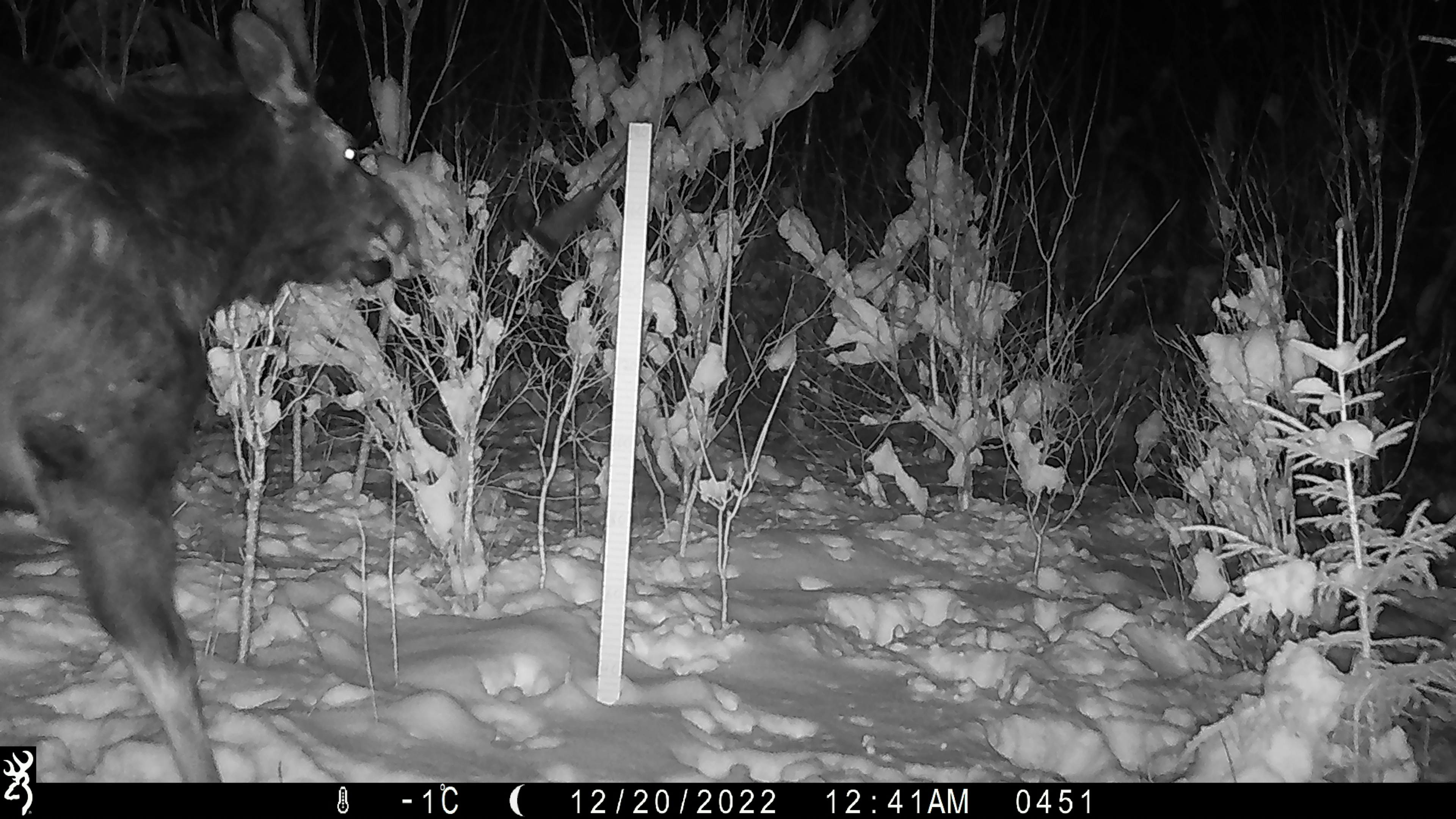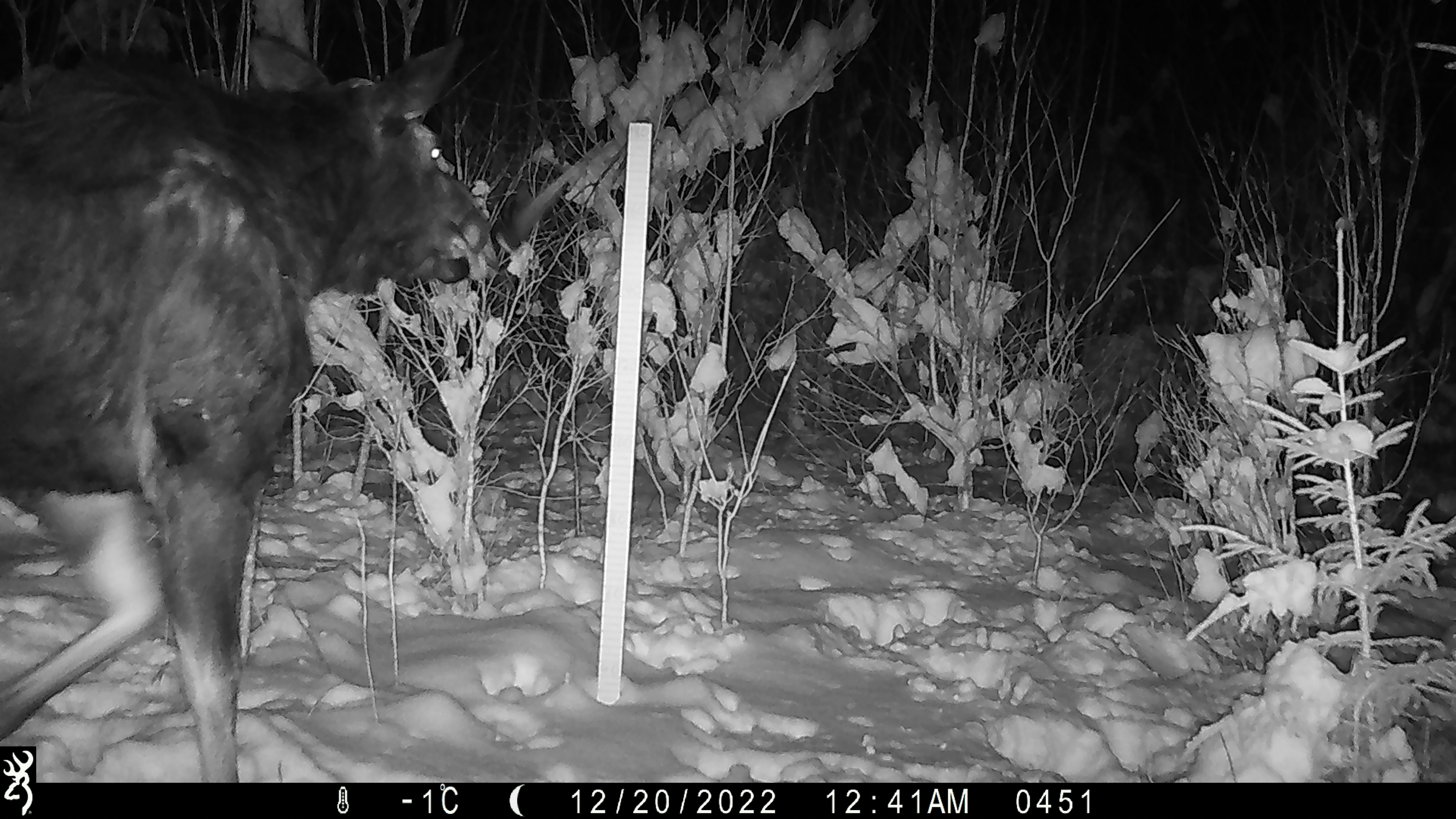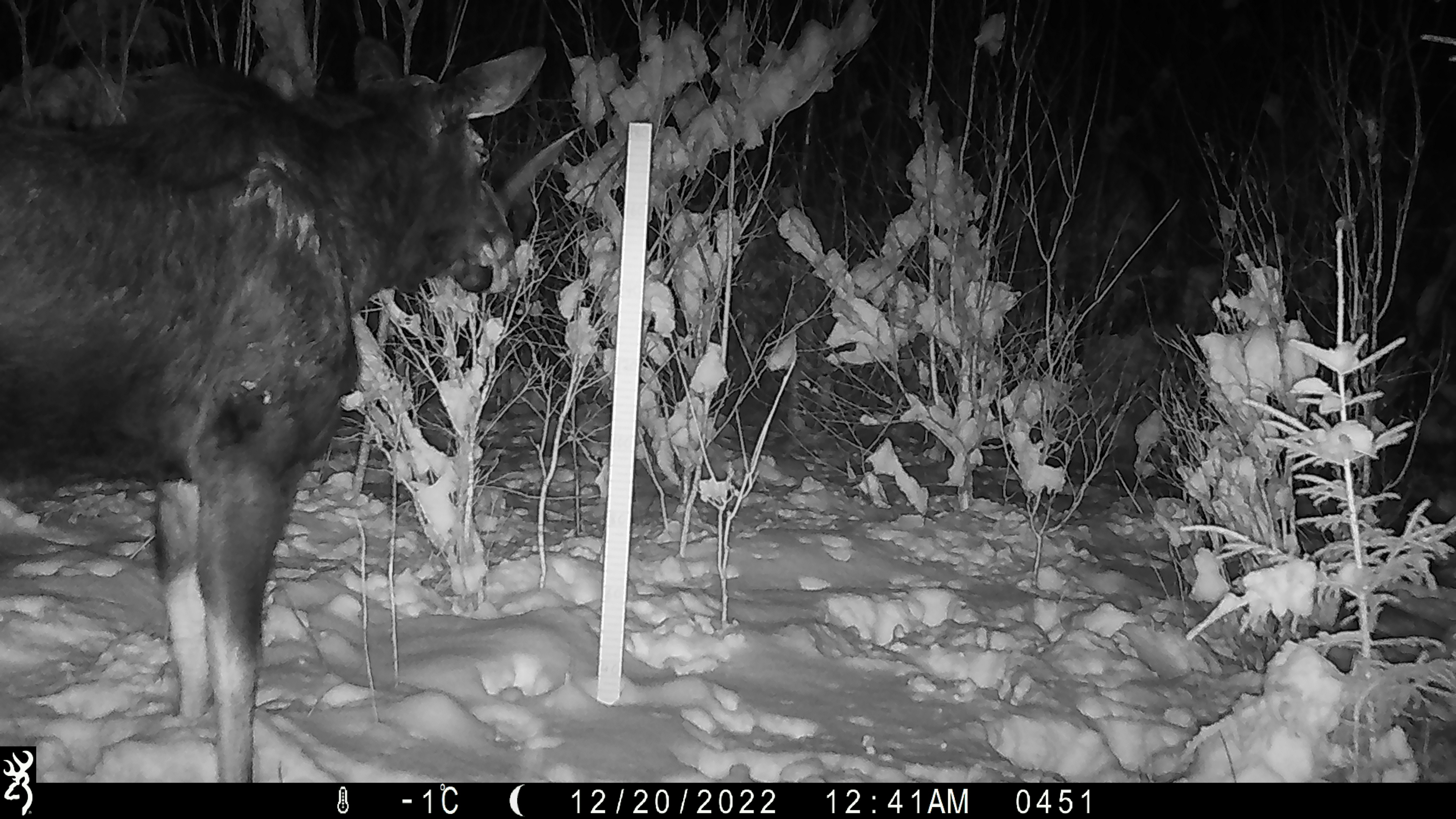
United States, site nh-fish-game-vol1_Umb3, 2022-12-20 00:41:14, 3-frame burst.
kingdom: Animalia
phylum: Chordata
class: Mammalia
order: Artiodactyla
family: Cervidae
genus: Alces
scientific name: Alces alces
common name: moose